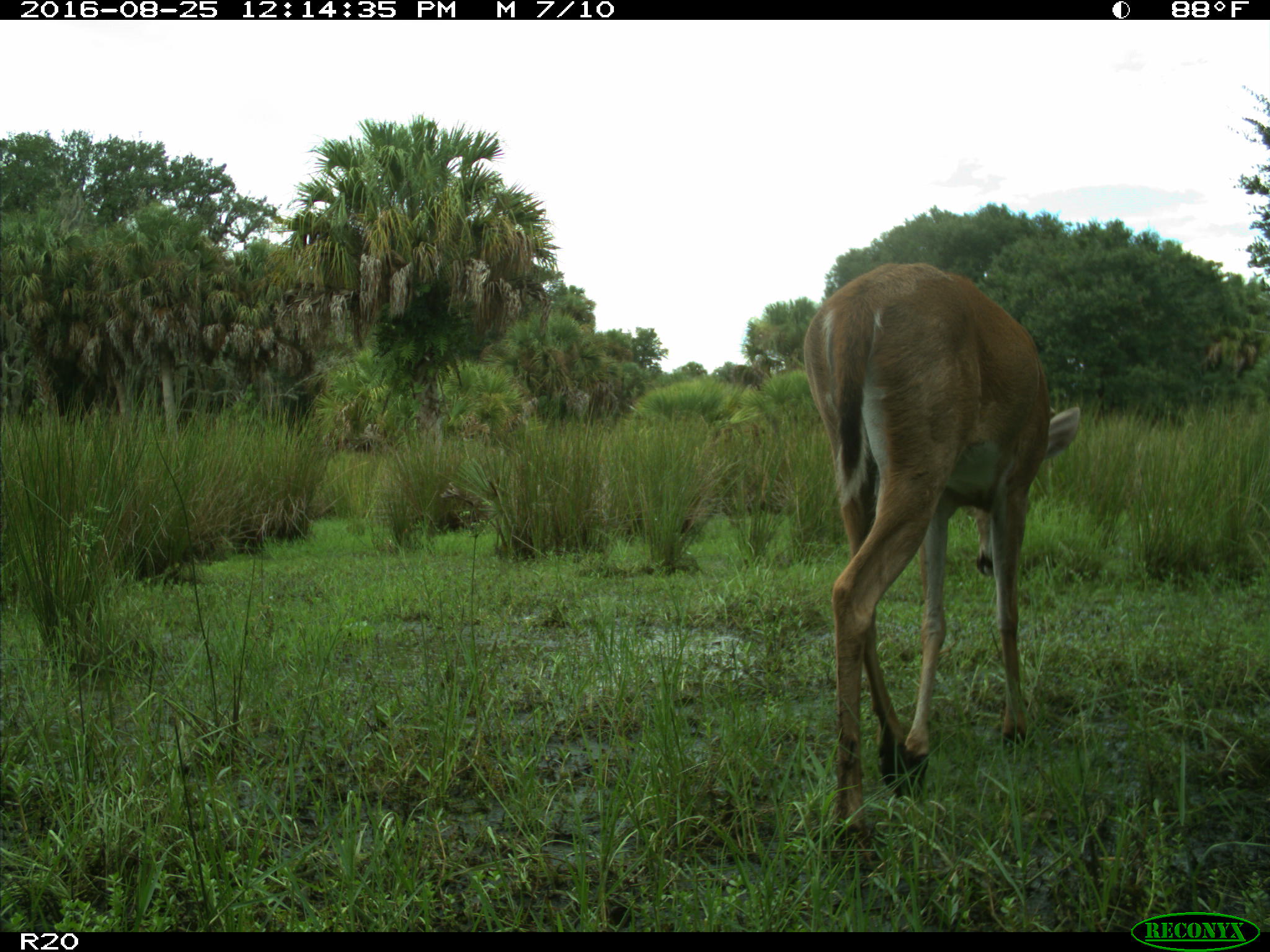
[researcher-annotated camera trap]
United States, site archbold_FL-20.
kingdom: Animalia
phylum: Chordata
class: Mammalia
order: Artiodactyla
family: Cervidae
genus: Odocoileus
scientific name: Odocoileus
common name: deer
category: unidentified deer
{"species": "unidentified deer (deer) (Odocoileus)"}